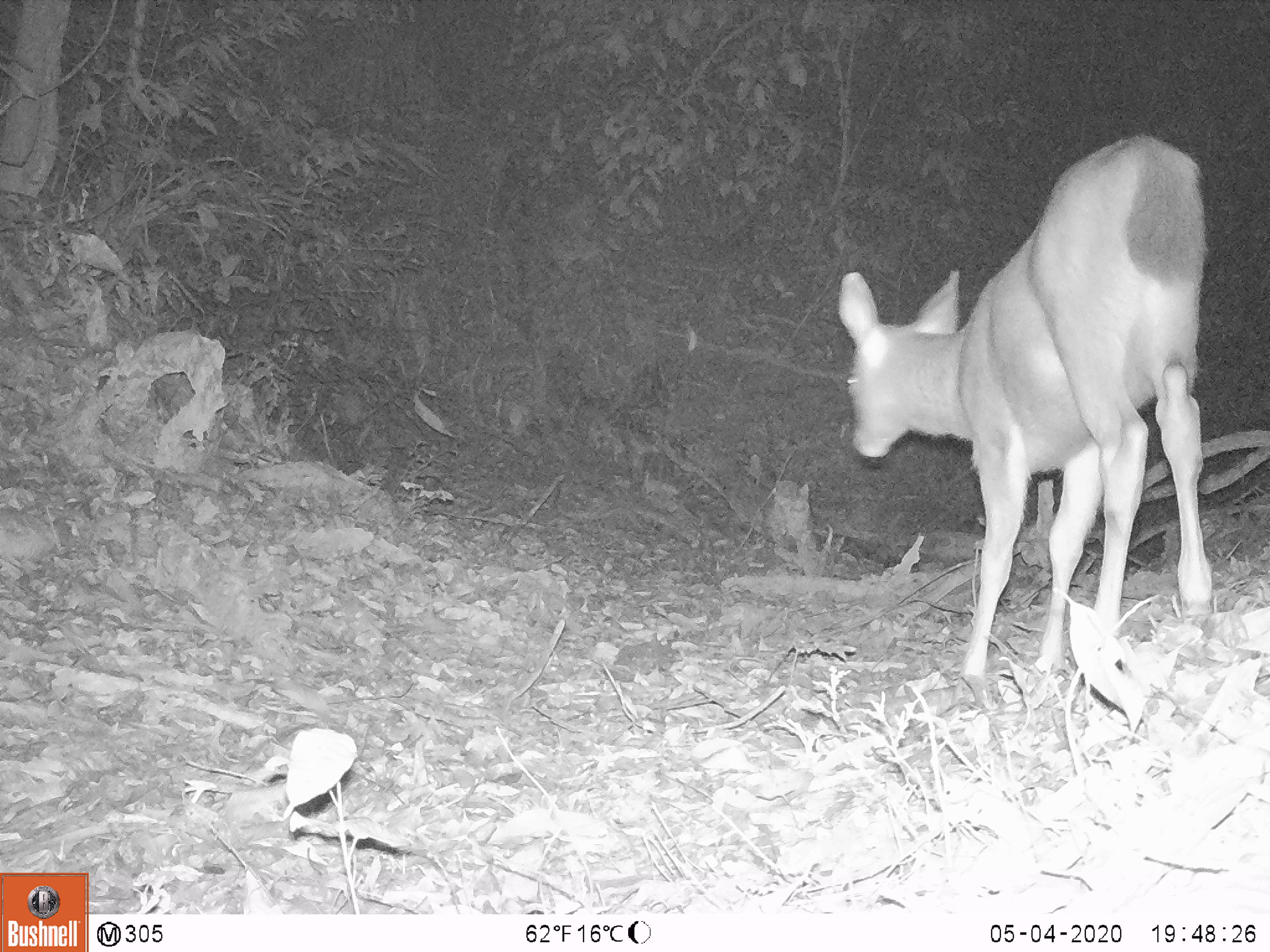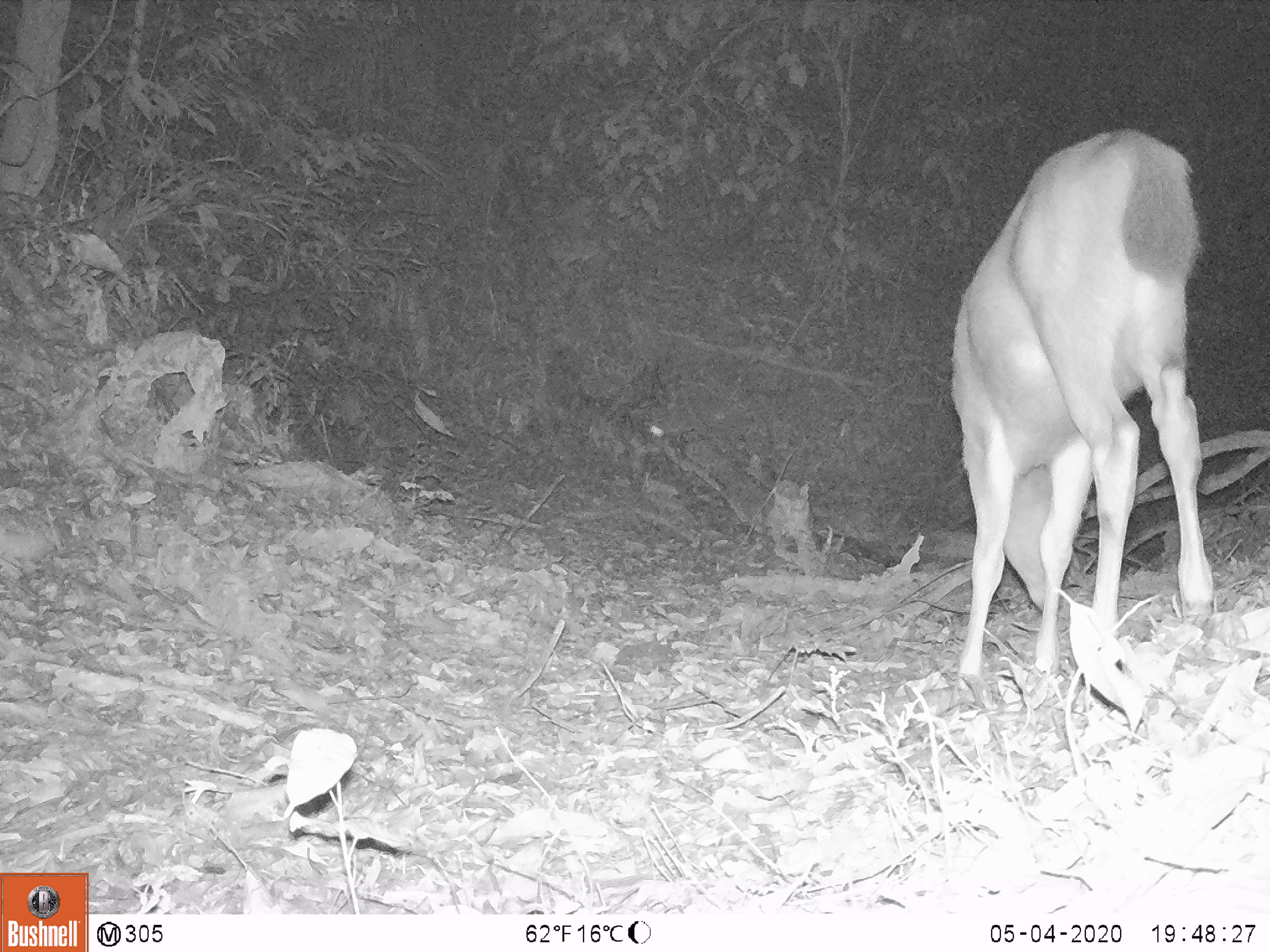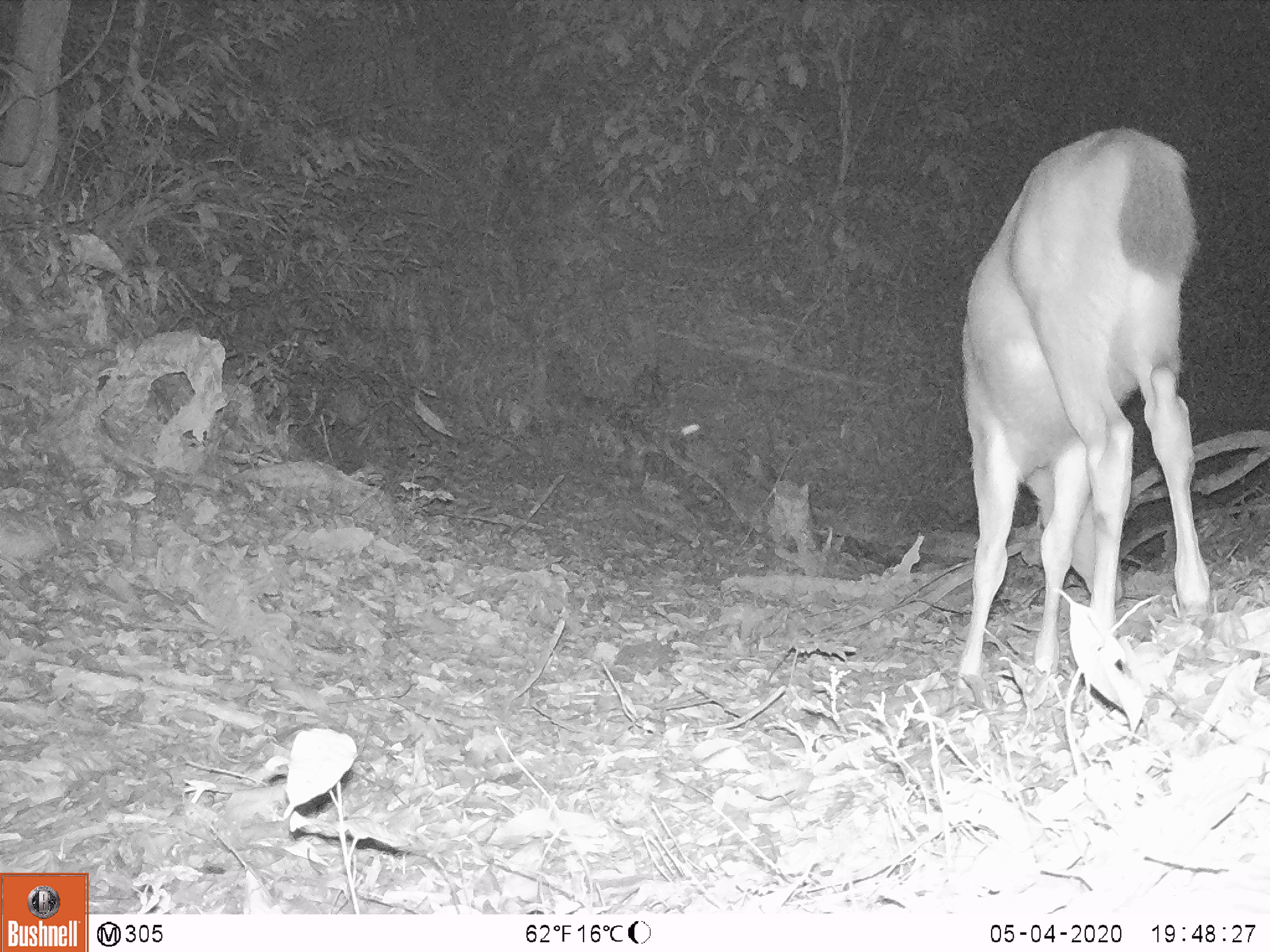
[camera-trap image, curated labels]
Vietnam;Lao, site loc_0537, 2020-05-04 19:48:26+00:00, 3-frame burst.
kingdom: Animalia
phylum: Chordata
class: Mammalia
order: Artiodactyla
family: Cervidae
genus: Rusa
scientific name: Rusa unicolor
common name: sambar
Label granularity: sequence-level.